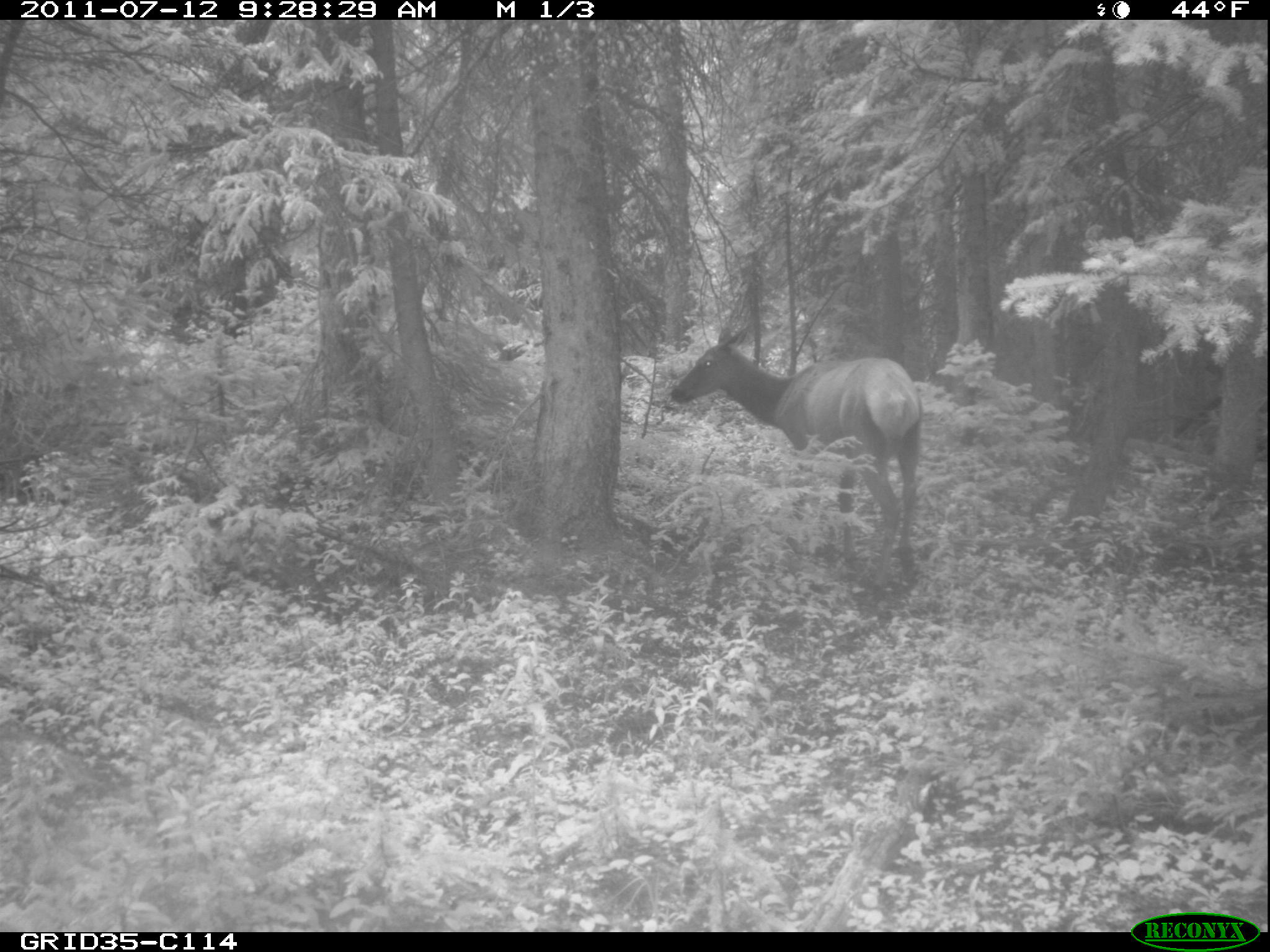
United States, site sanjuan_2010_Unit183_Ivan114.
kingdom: Animalia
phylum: Chordata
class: Mammalia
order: Artiodactyla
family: Cervidae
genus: Cervus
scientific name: Cervus elaphus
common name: red deer